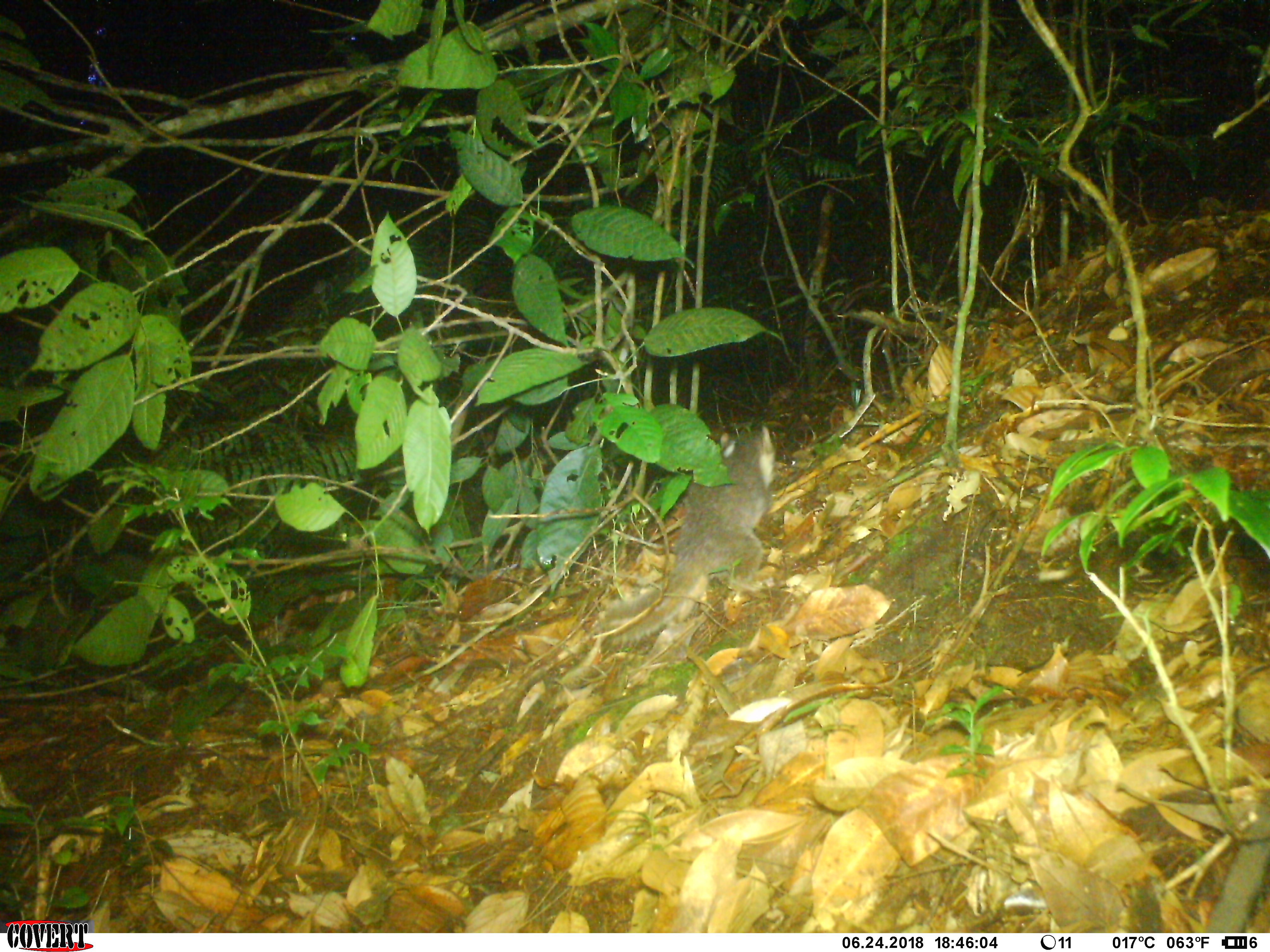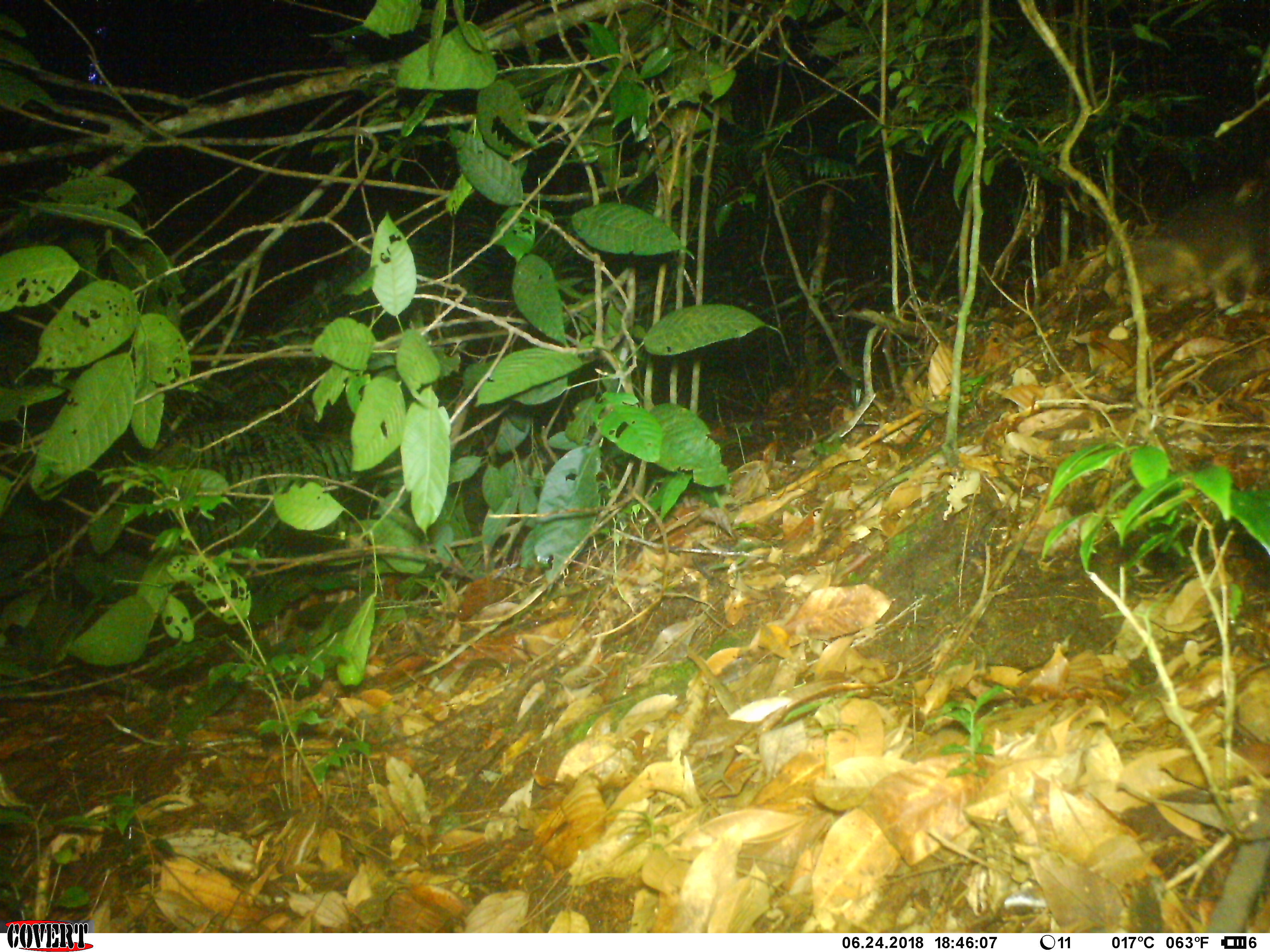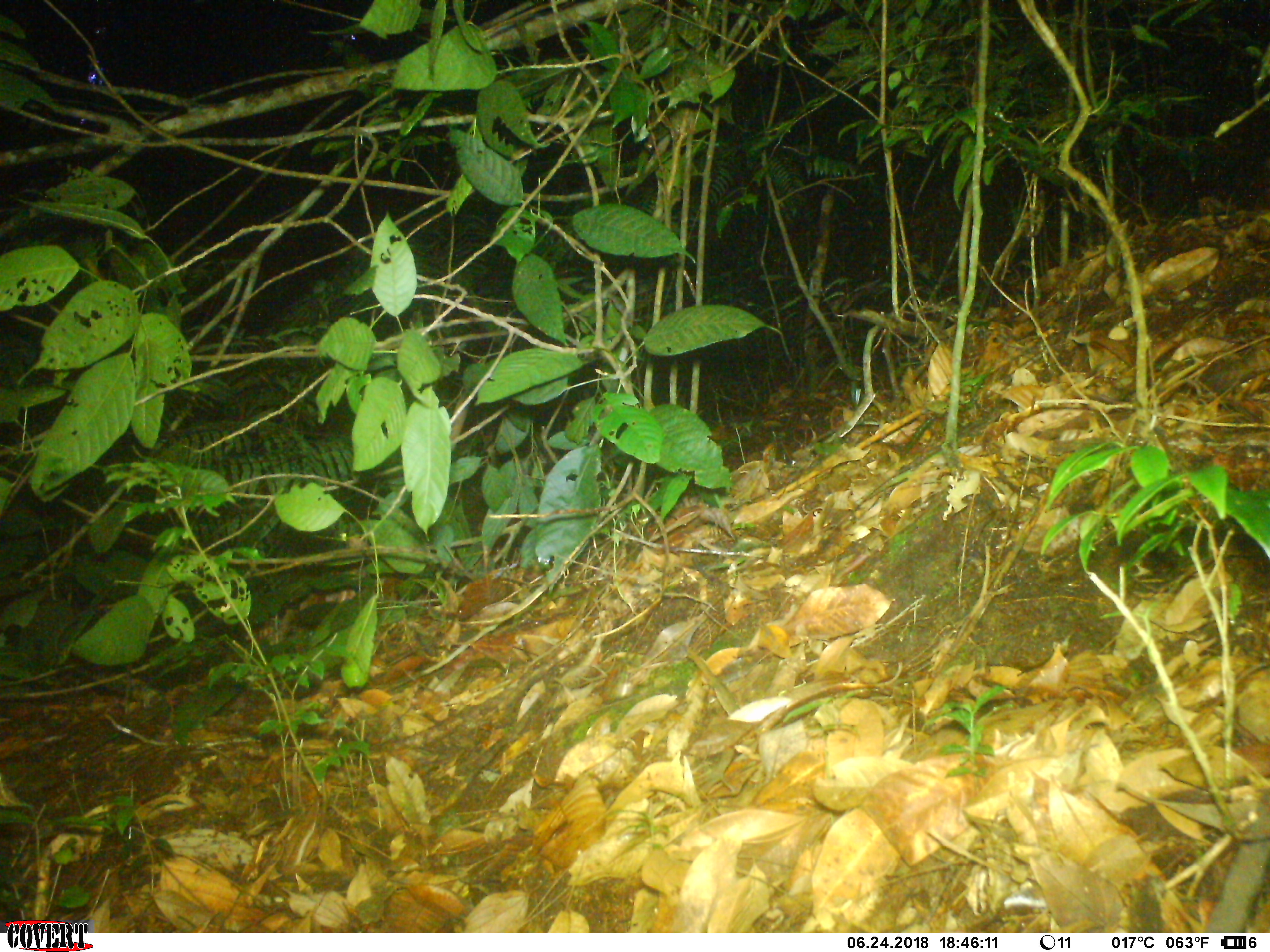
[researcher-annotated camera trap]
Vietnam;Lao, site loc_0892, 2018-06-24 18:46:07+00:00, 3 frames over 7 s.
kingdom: Animalia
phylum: Chordata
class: Mammalia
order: Carnivora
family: Mustelidae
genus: Melogale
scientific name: Melogale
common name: ferret badger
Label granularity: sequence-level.